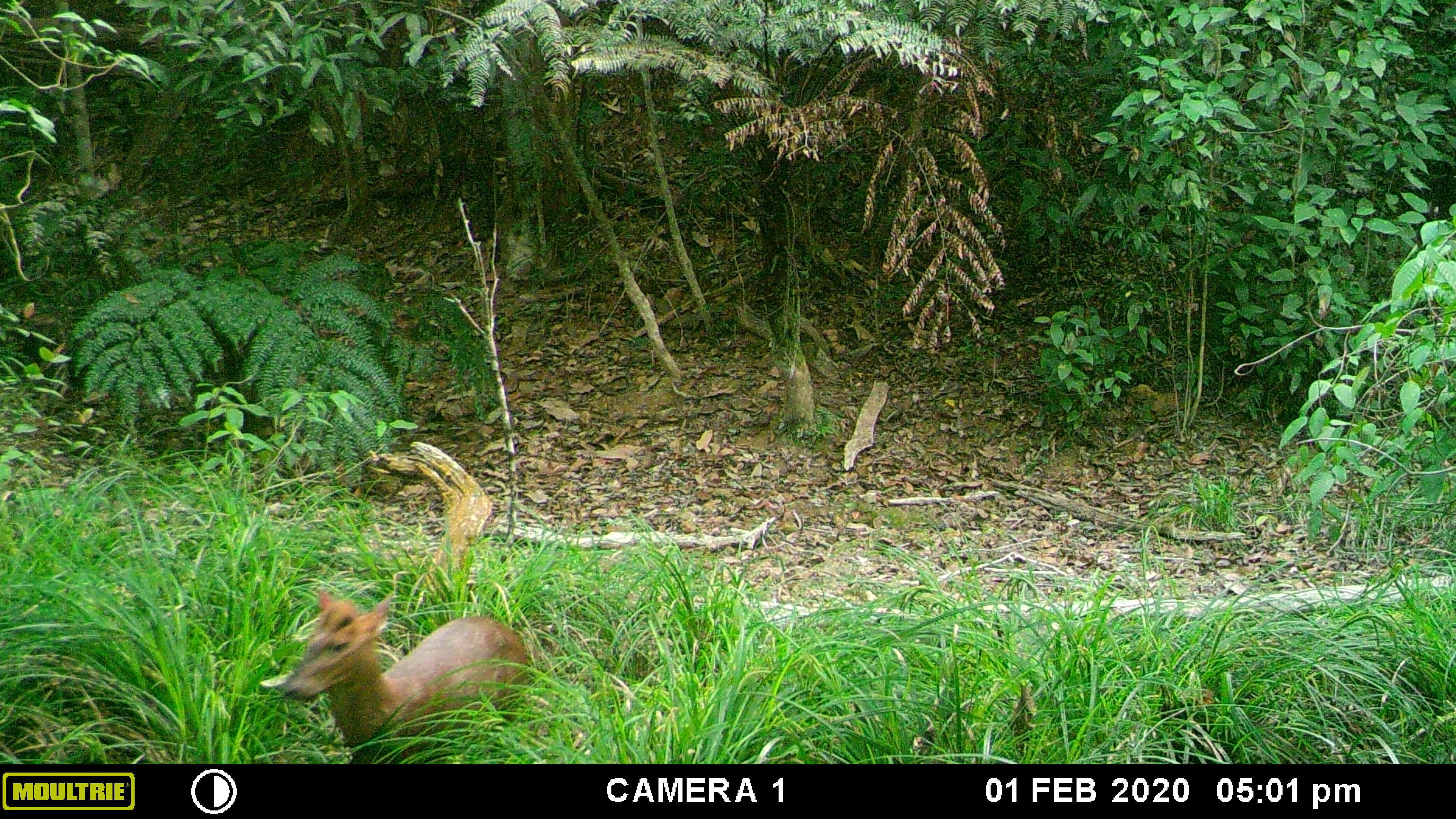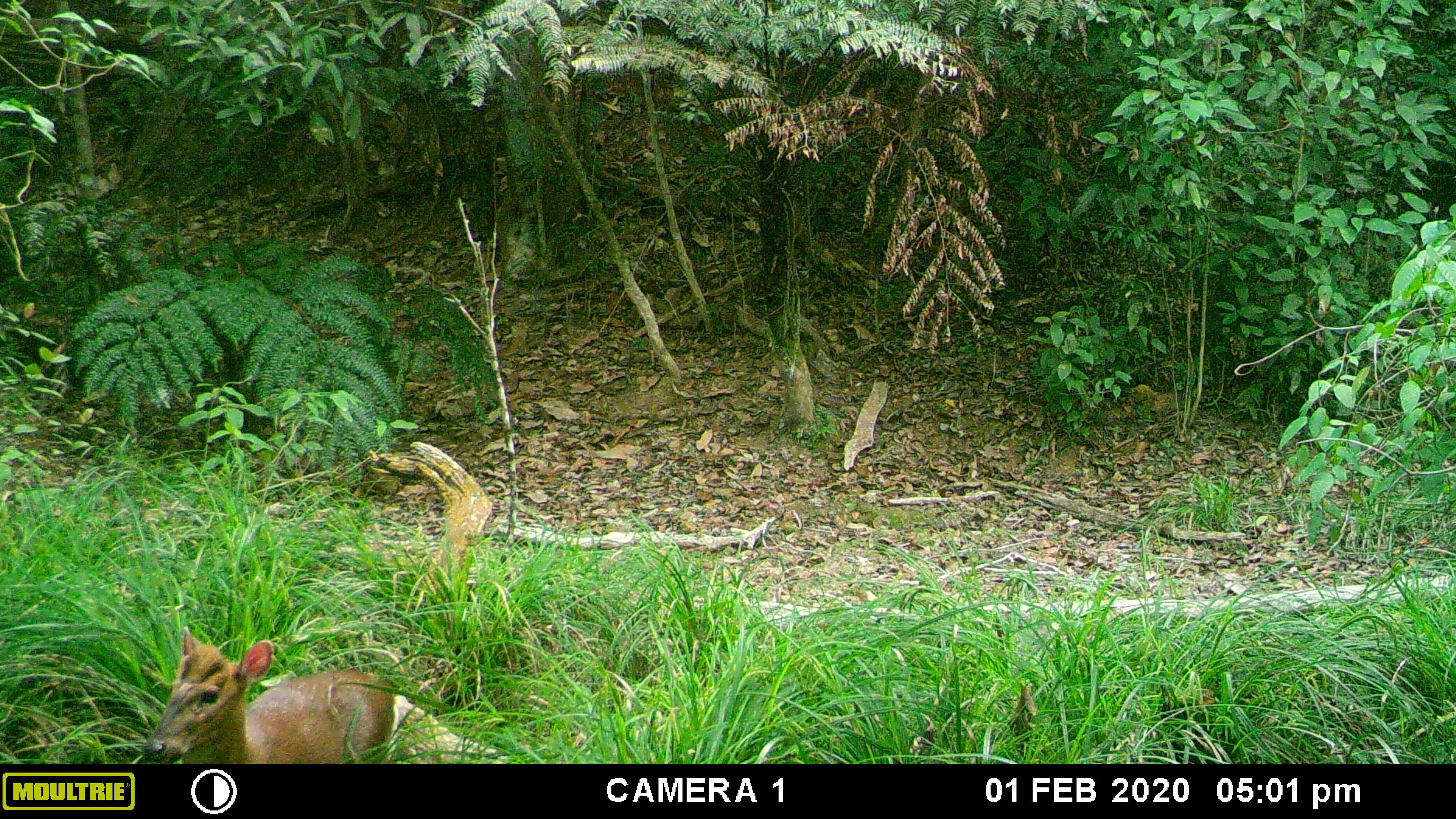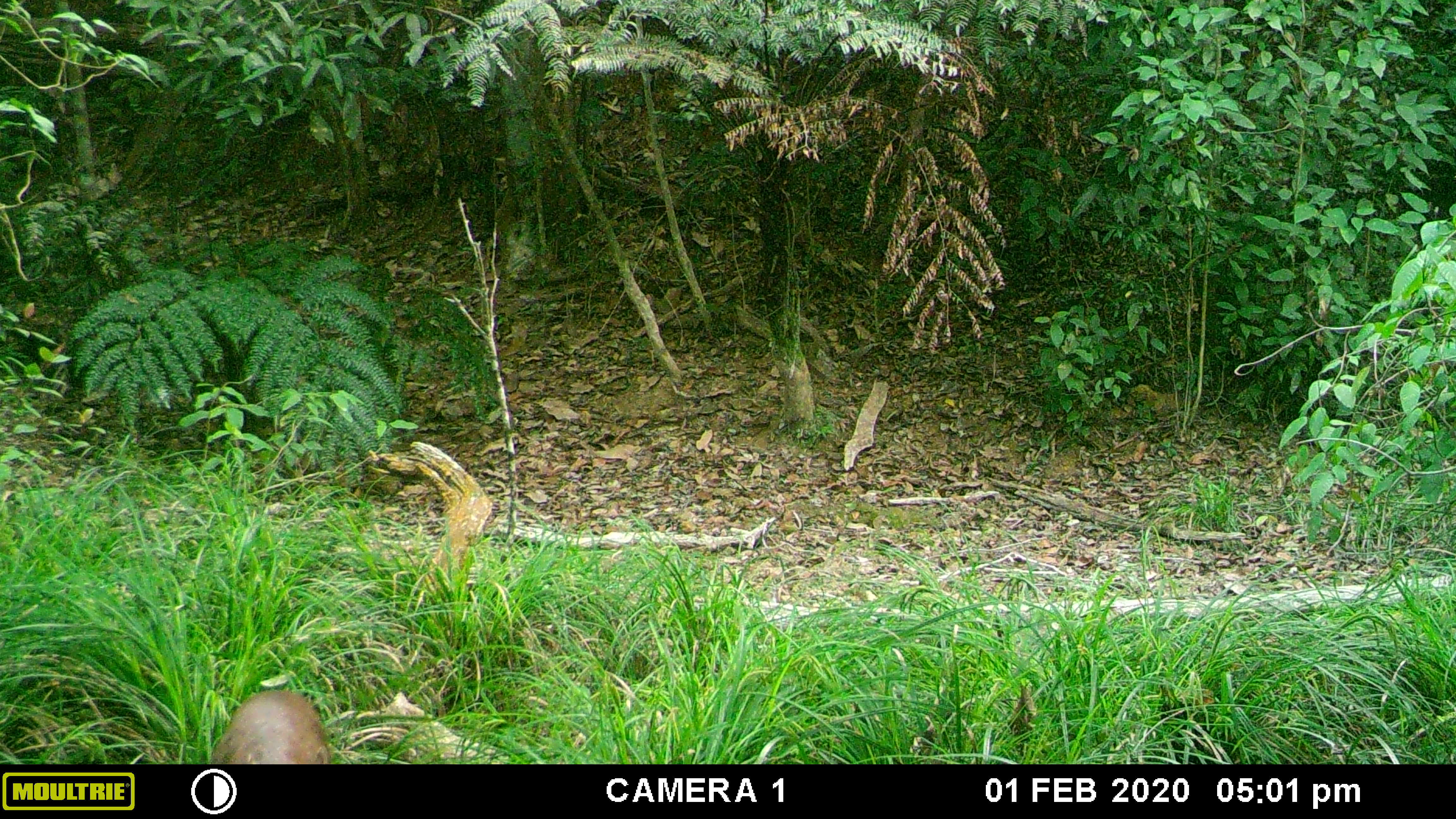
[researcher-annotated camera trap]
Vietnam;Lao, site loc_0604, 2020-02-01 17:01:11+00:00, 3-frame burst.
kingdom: Animalia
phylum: Chordata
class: Mammalia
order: Artiodactyla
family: Cervidae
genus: Muntiacus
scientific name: Muntiacus rooseveltorum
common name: roosevelt's muntjac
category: roosevelts muntjac group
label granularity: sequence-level